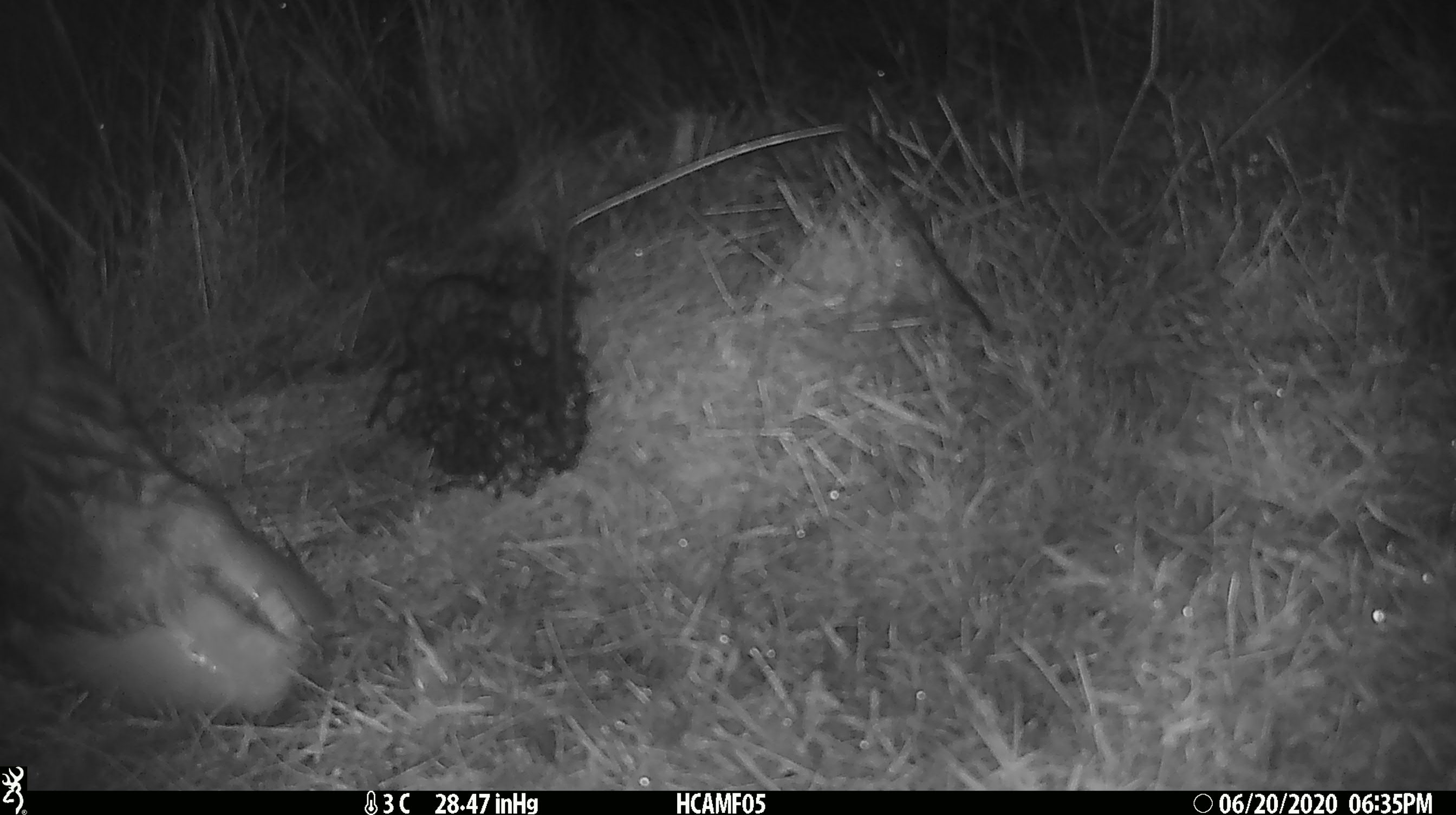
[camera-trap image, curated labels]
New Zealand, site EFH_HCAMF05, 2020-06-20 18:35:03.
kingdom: Animalia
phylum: Chordata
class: Mammalia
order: Artiodactyla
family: Bovidae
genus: Bos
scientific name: Bos taurus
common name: domestic cow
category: cow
Cow (domestic cow) (Bos taurus).